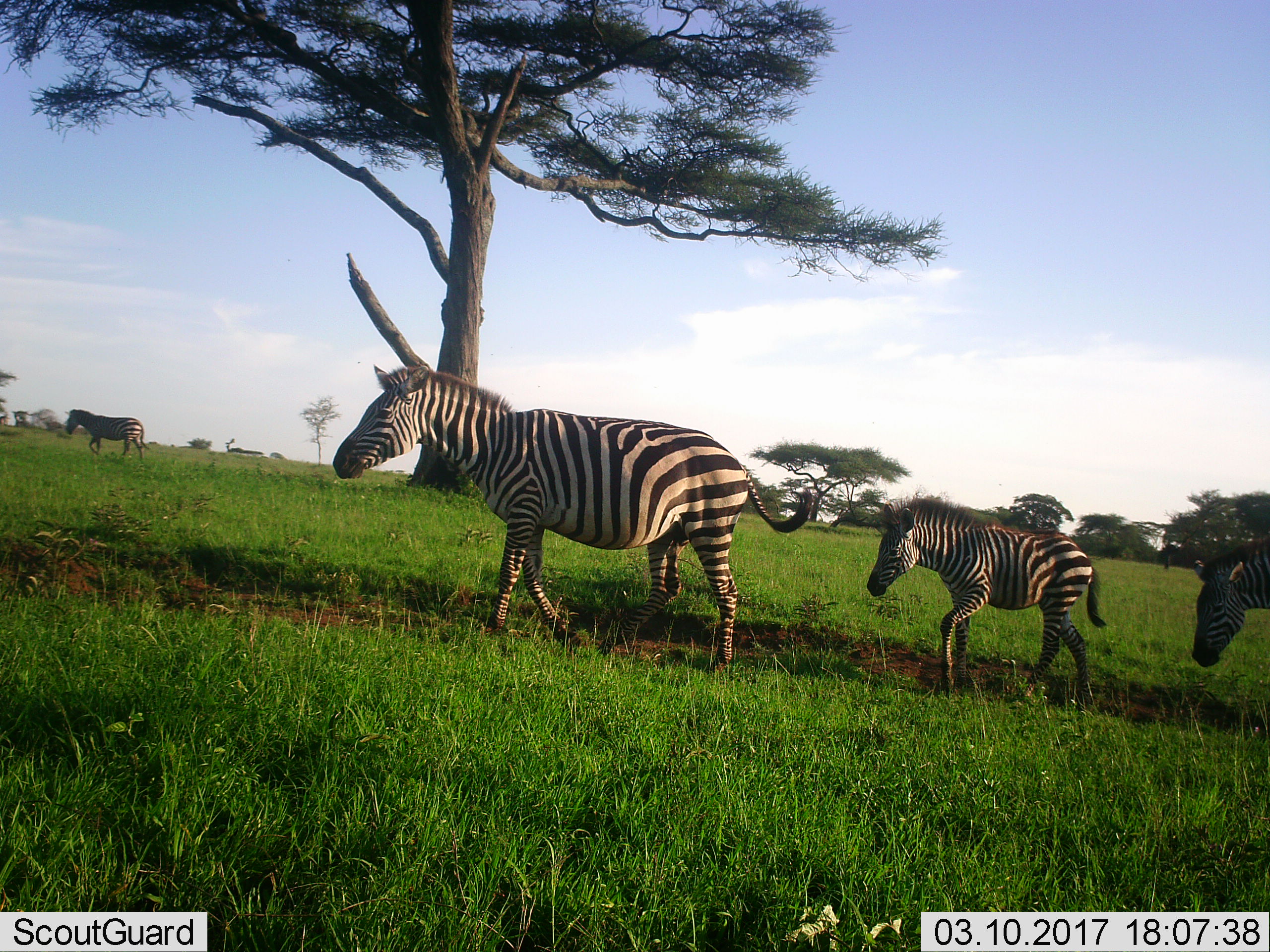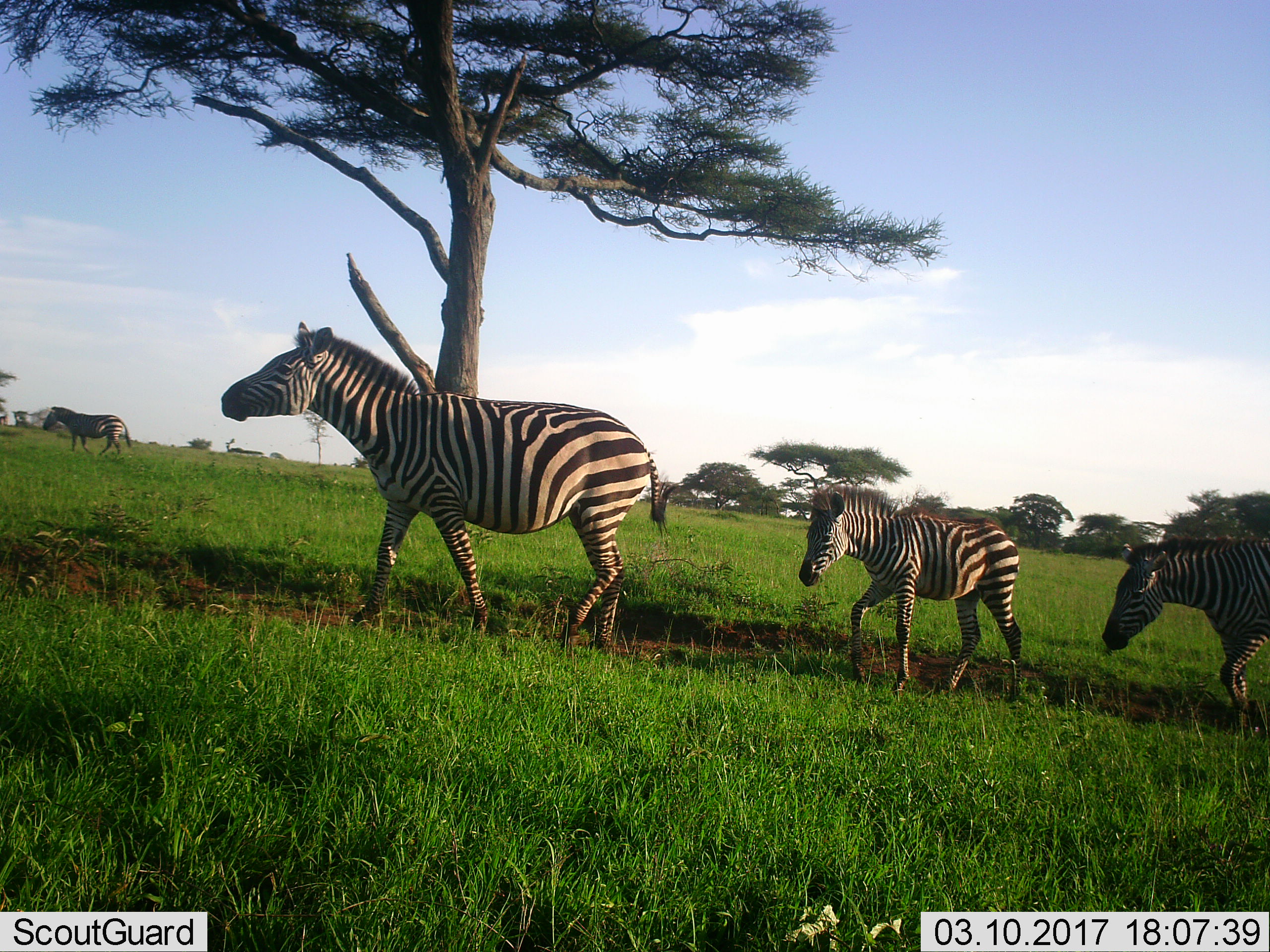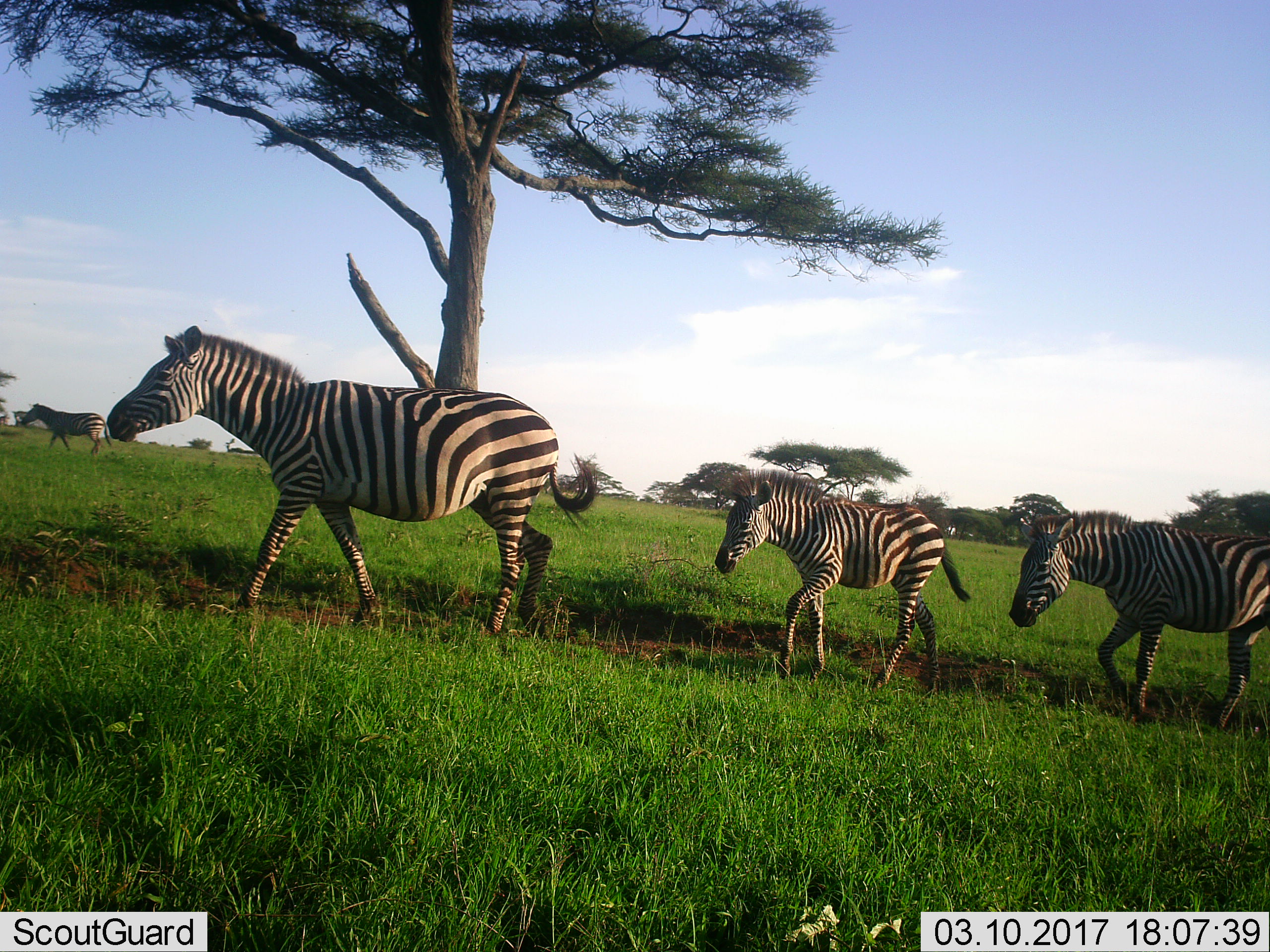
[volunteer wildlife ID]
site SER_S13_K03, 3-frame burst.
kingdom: Animalia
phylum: Chordata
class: Mammalia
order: Perissodactyla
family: Equidae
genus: Equus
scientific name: Equus quagga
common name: plains zebra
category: zebraplains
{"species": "zebraplains (plains zebra) (Equus quagga)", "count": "4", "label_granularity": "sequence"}